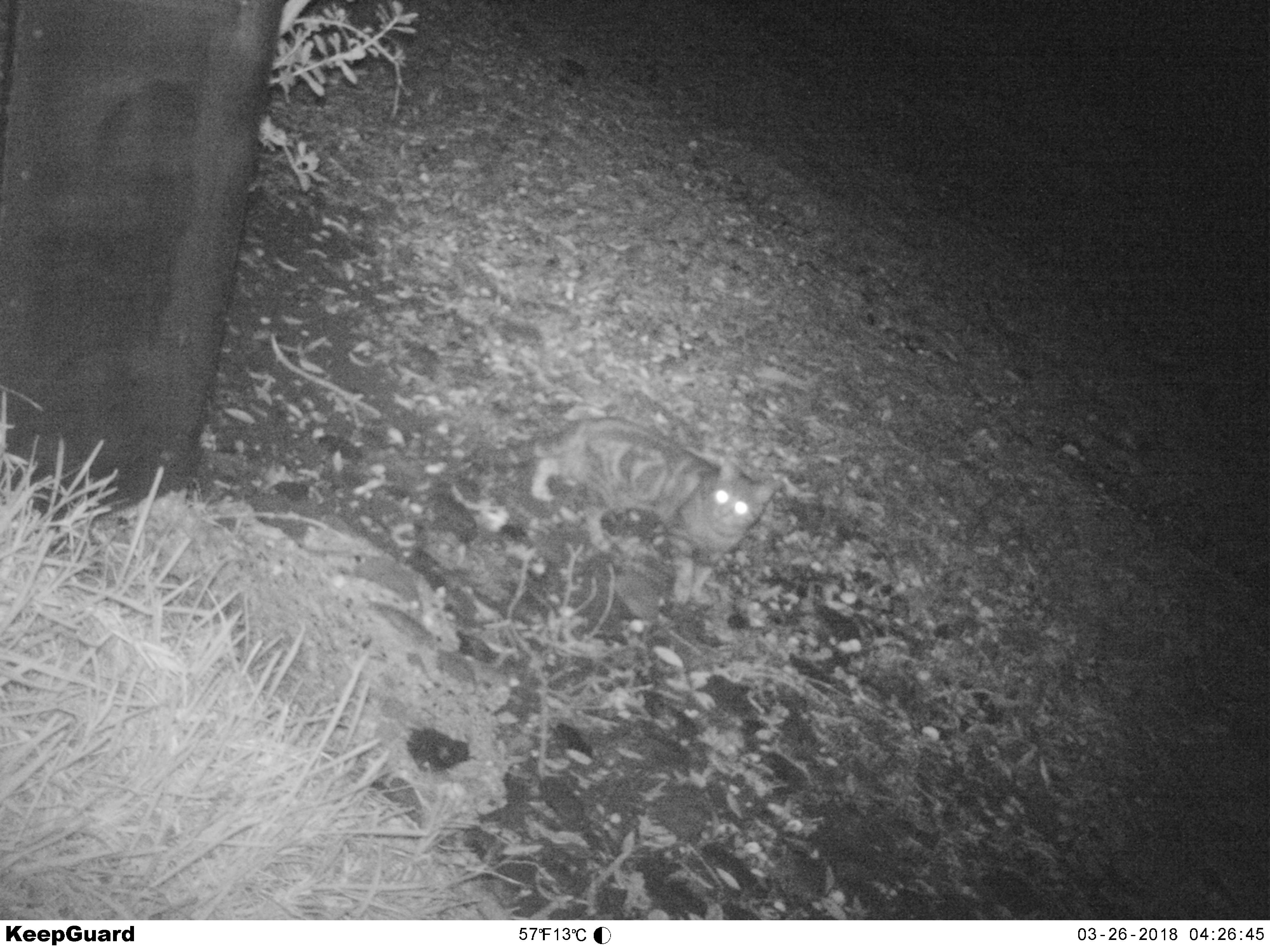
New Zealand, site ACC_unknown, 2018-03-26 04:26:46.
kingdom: Animalia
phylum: Chordata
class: Mammalia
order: Carnivora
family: Felidae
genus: Felis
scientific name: Felis catus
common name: domestic cat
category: cat